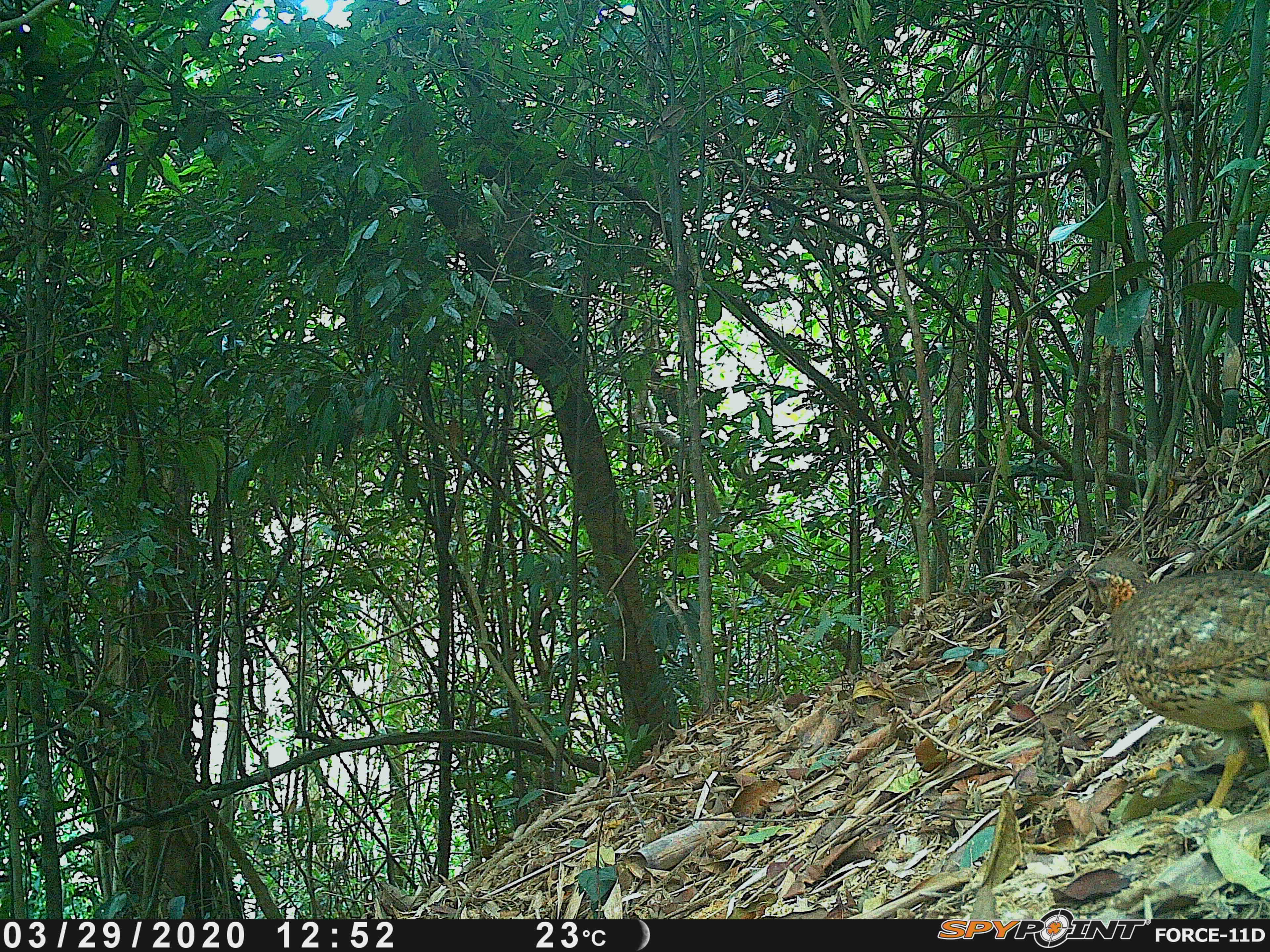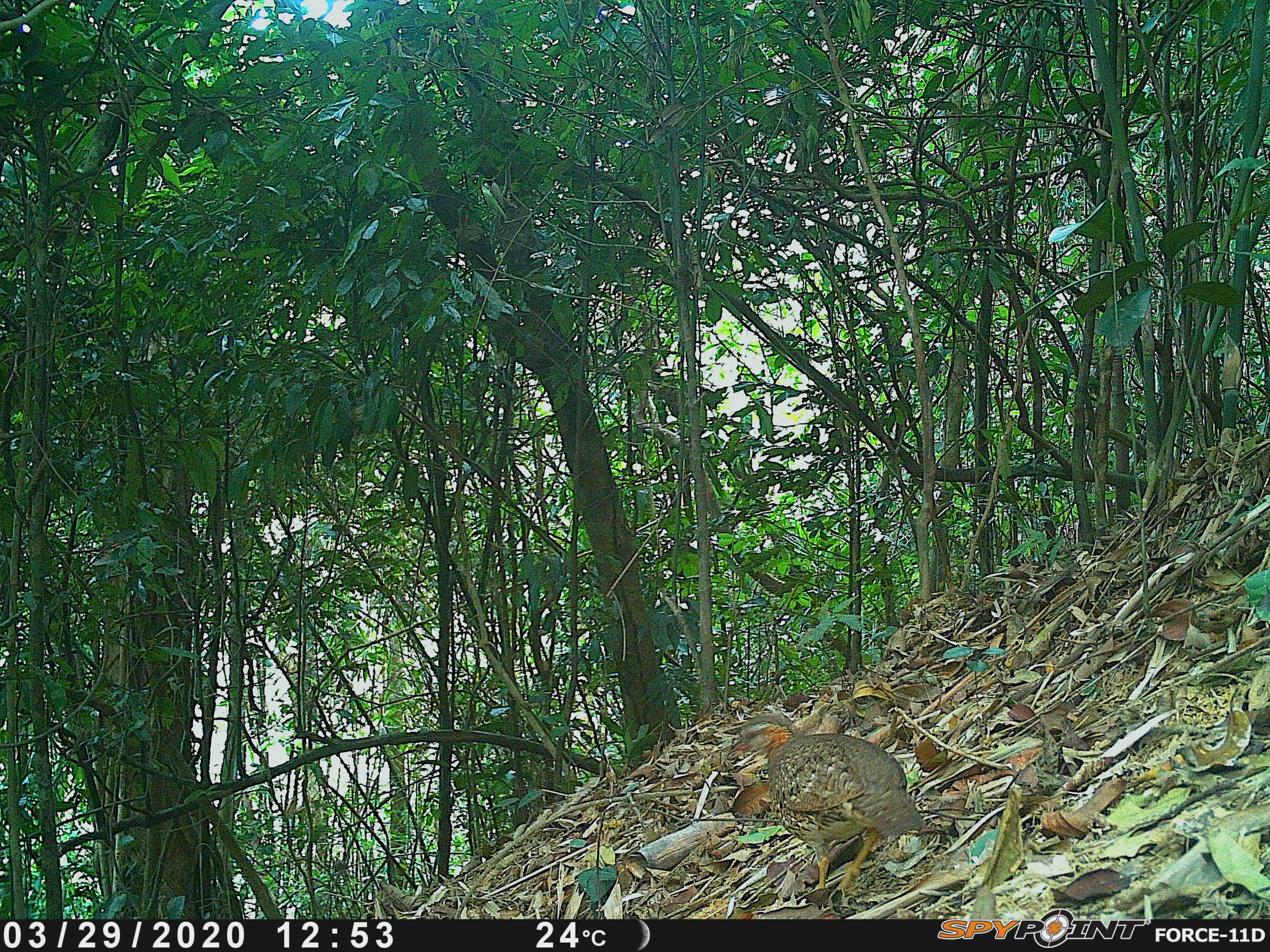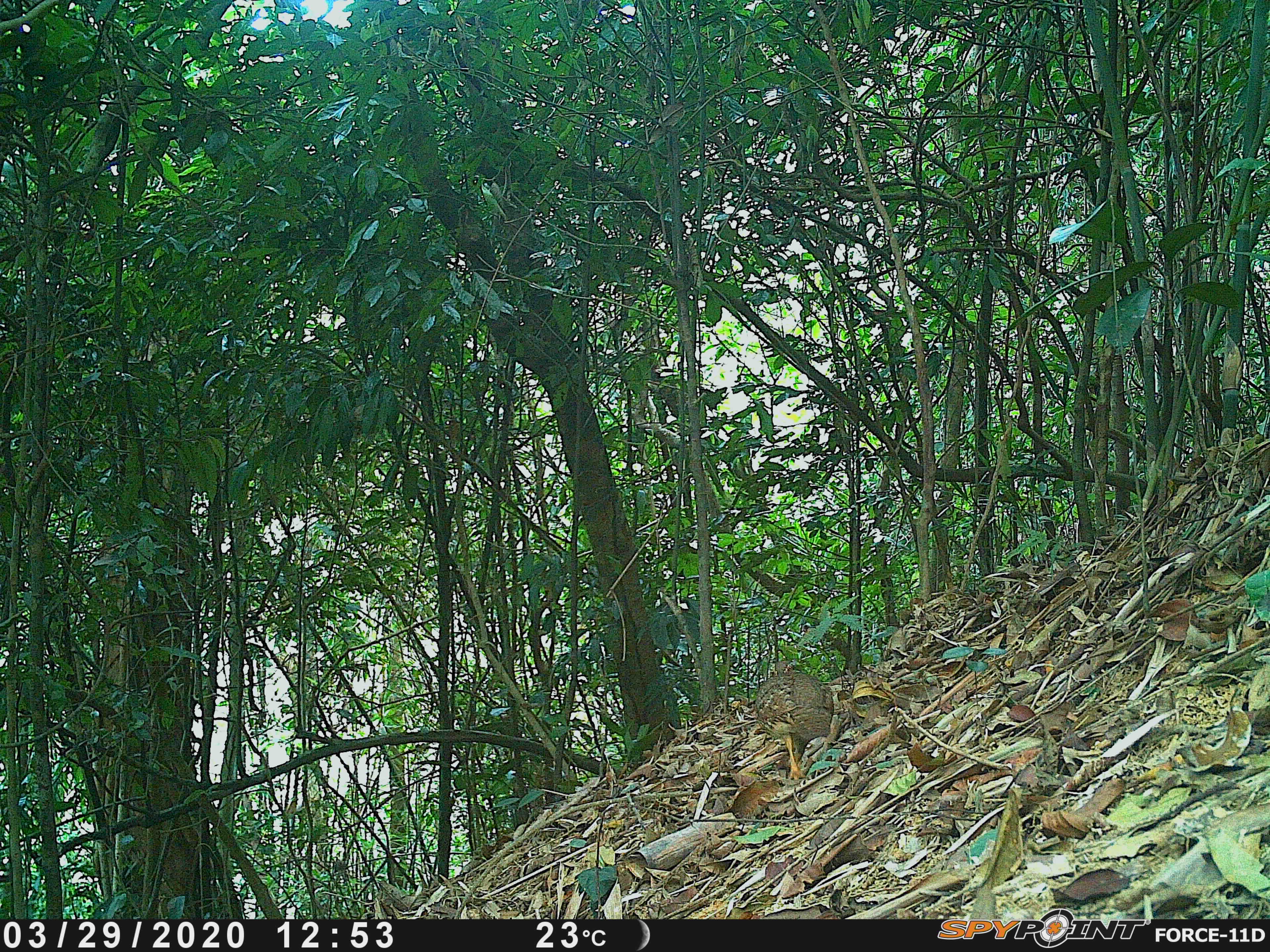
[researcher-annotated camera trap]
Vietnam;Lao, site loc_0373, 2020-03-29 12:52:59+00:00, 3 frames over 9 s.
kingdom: Animalia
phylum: Chordata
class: Aves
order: Galliformes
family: Phasianidae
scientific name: Phasianidae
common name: partridge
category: unidentified partridge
Unidentified partridge (partridge) (Phasianidae). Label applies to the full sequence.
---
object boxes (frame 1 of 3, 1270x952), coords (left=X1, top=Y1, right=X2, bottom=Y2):
unidentified partridge: (left=1082, top=553, right=1269, bottom=817)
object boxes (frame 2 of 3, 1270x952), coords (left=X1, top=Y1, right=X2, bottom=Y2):
unidentified partridge: (left=730, top=710, right=923, bottom=901)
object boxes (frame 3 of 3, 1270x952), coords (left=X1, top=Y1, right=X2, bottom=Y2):
unidentified partridge: (left=752, top=658, right=835, bottom=781)